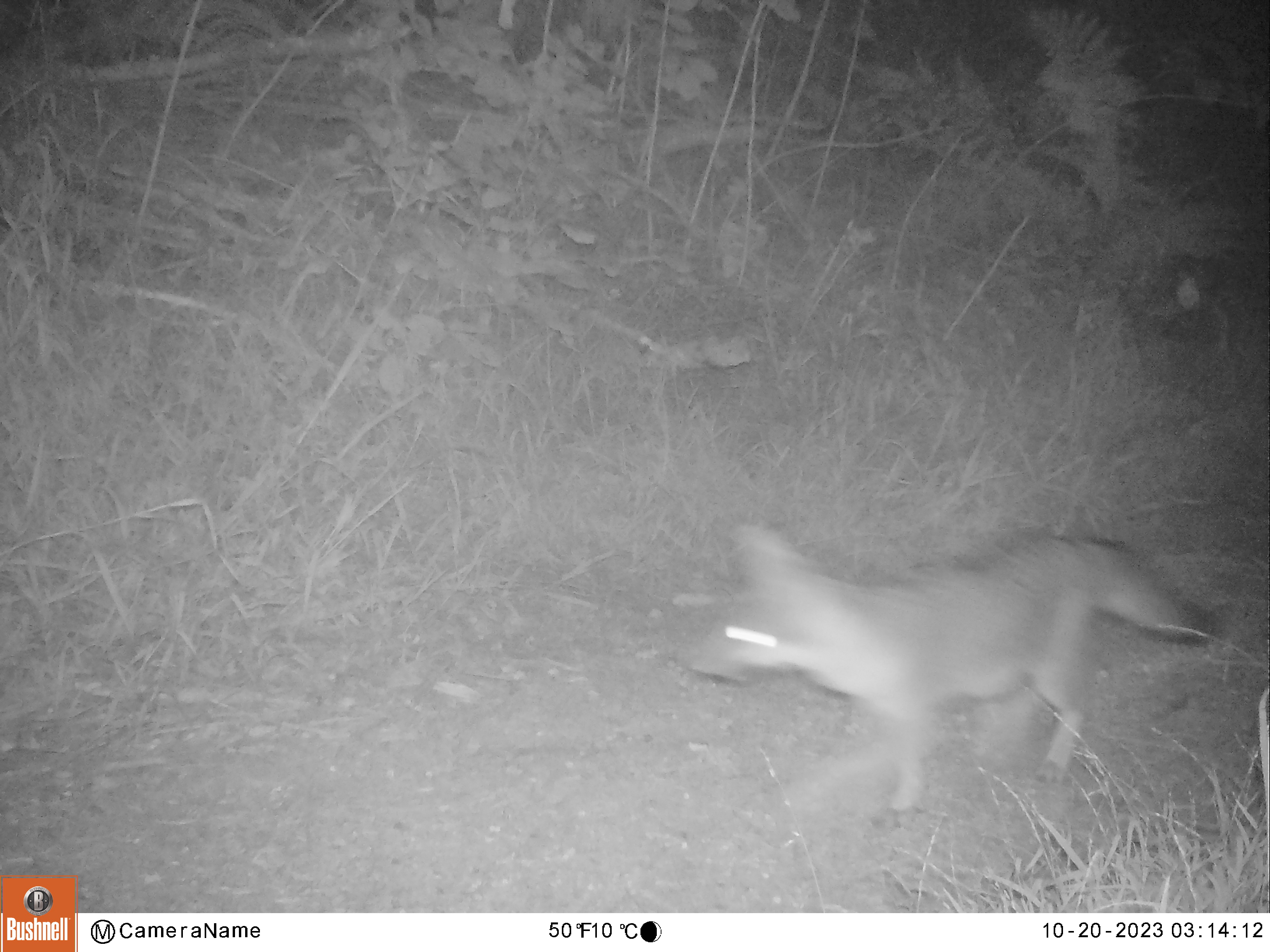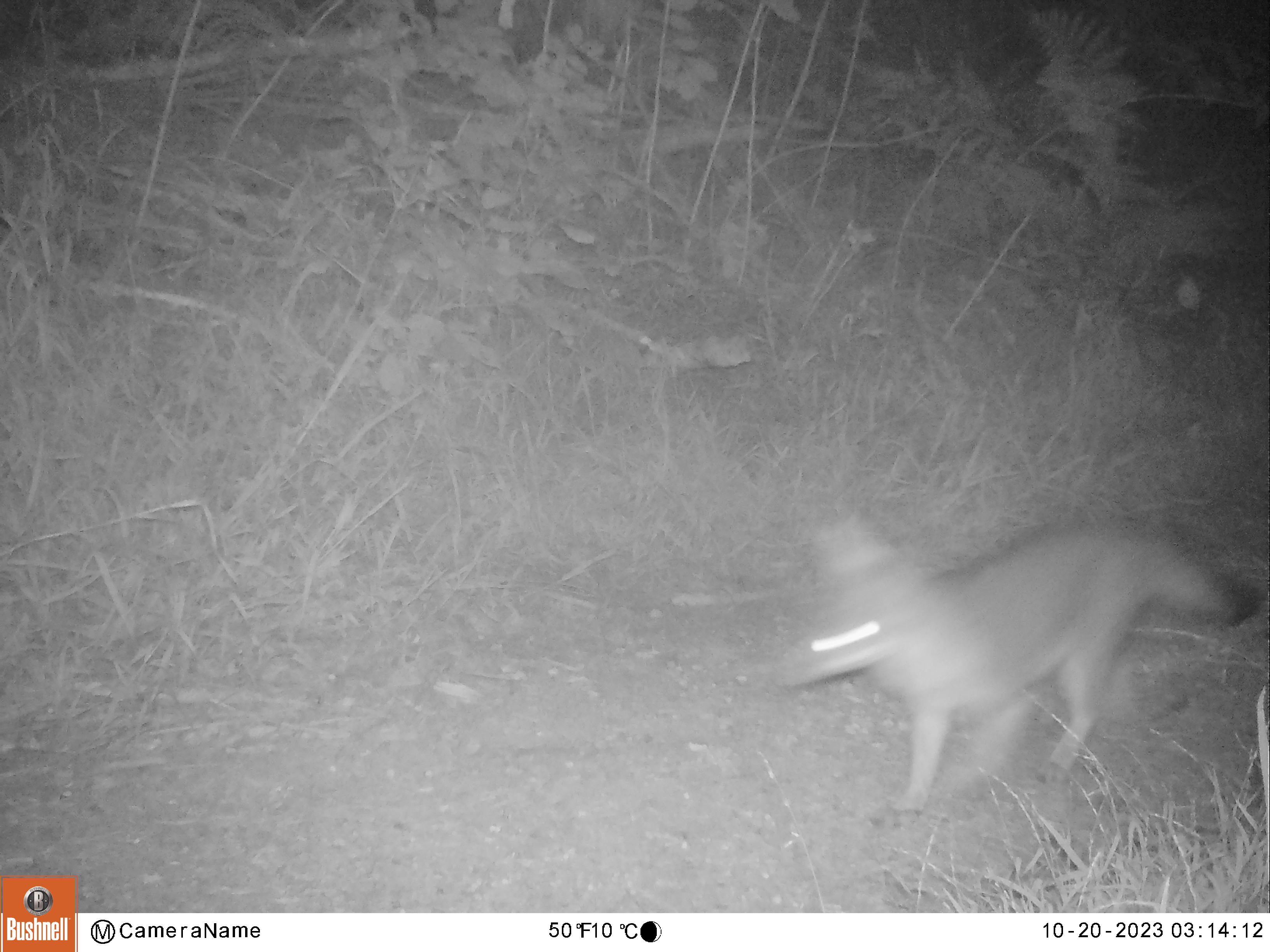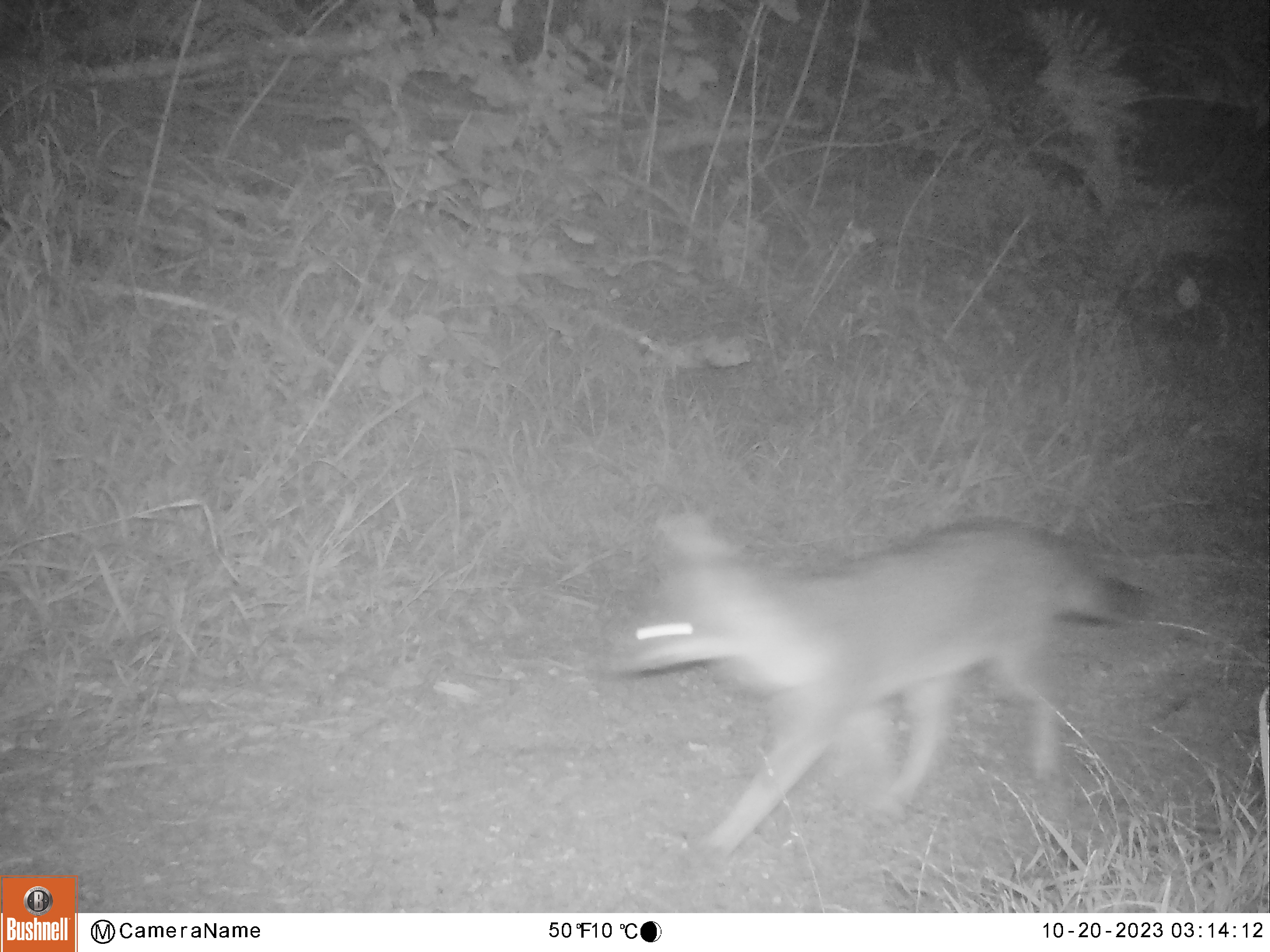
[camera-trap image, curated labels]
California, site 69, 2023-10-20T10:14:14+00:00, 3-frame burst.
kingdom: Animalia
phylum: Chordata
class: Mammalia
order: Carnivora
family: Canidae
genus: Urocyon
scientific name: Urocyon cinereoargenteus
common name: gray fox